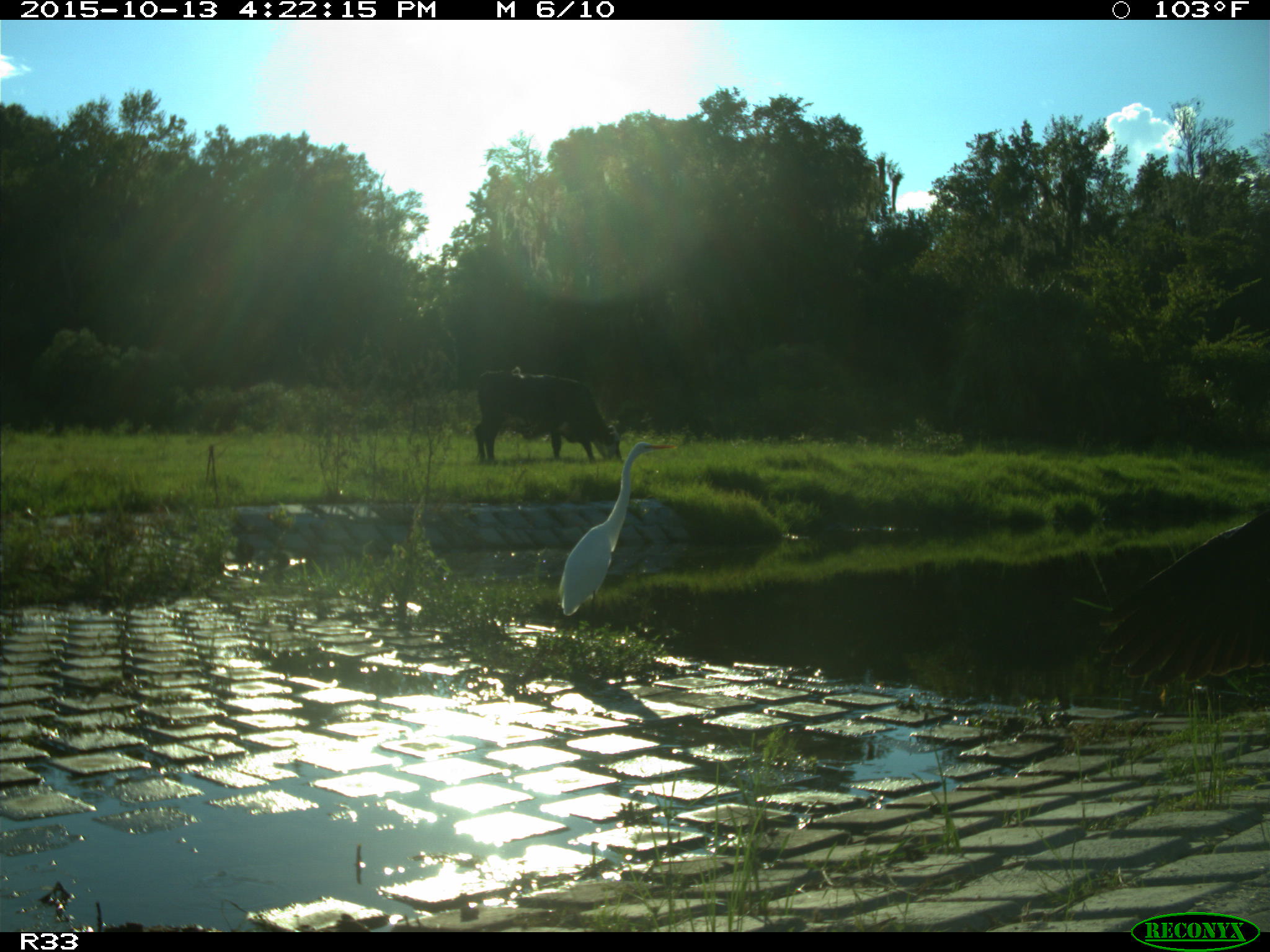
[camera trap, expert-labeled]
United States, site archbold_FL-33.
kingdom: Animalia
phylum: Chordata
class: Mammalia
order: Artiodactyla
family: Bovidae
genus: Bos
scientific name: Bos taurus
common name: domestic cow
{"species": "Bos taurus (domestic cow)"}